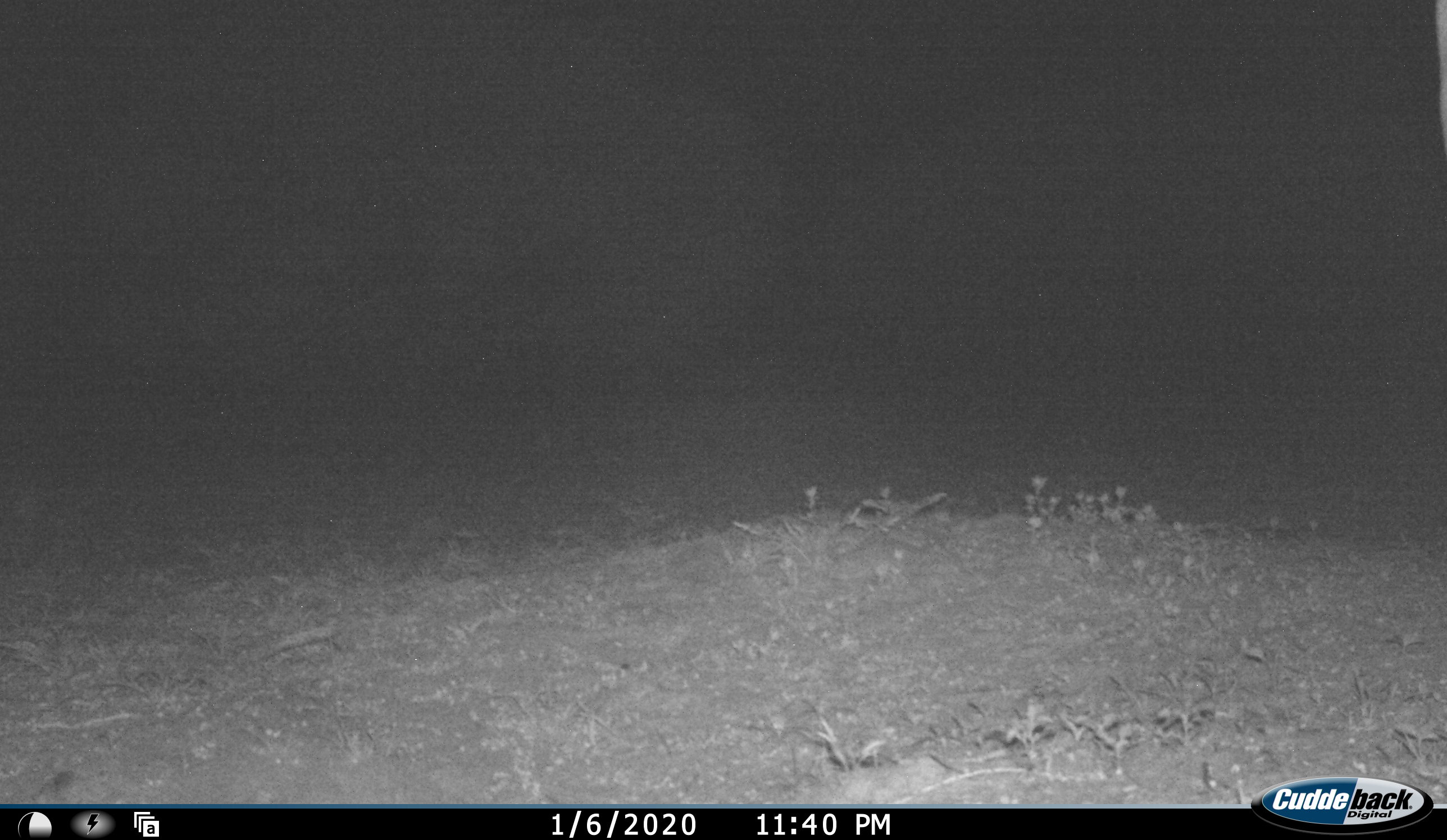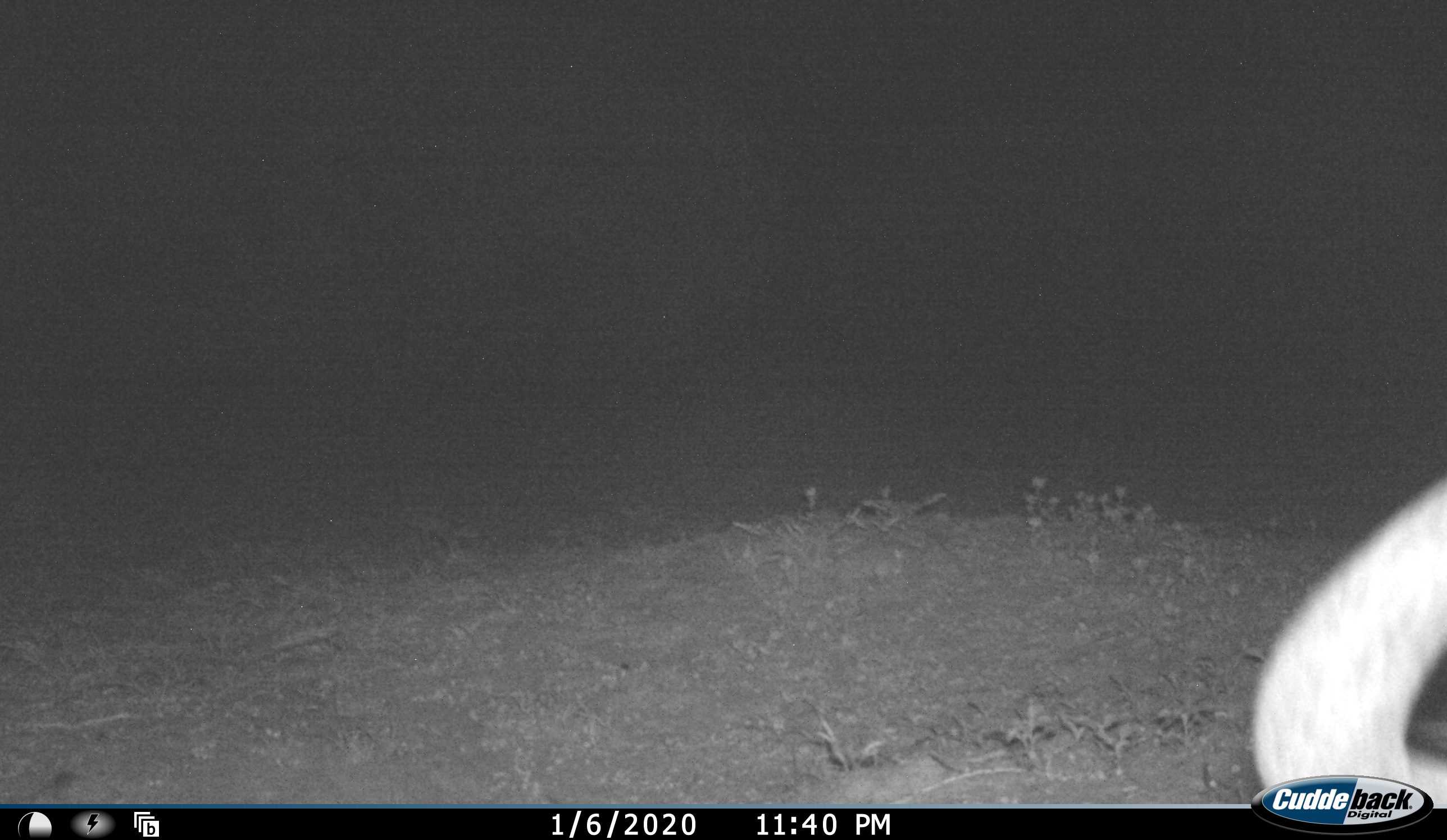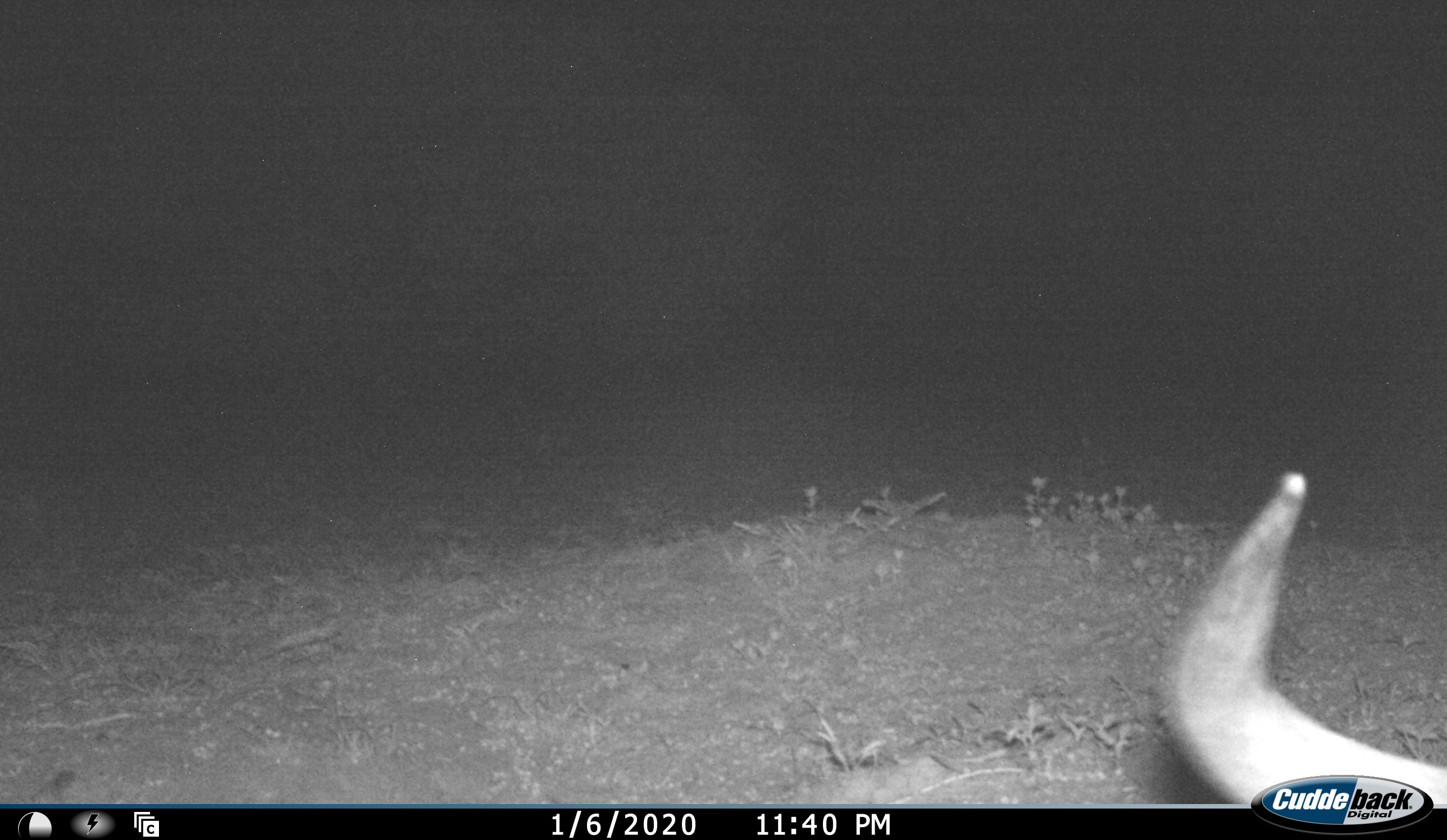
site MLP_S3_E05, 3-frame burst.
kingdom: Animalia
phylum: Chordata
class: Mammalia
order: Artiodactyla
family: Bovidae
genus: Connochaetes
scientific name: Connochaetes taurinus taurinus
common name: blue wildebeest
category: wildebeestblue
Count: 1.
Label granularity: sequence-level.